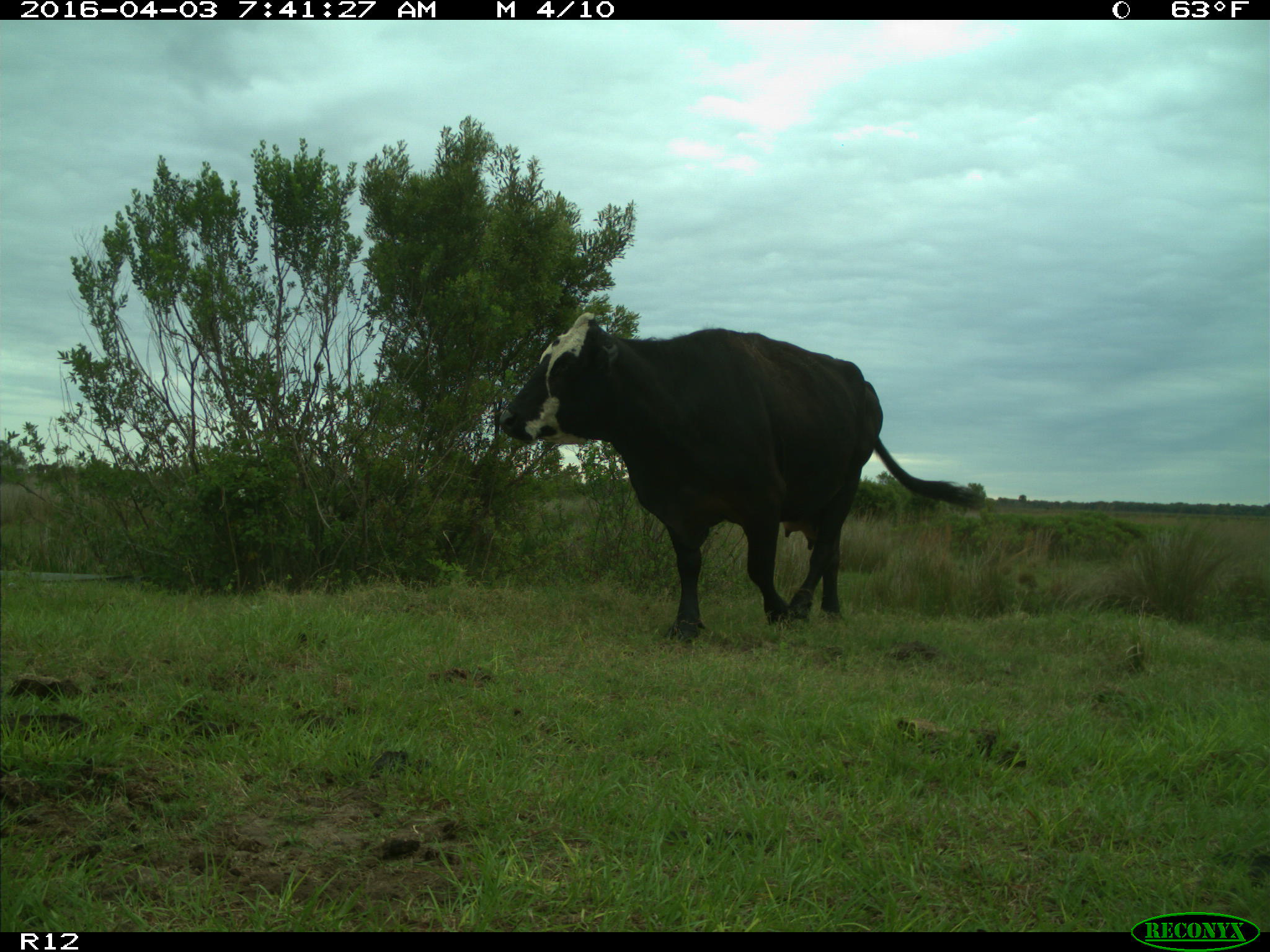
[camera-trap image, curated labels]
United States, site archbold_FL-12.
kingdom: Animalia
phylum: Chordata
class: Mammalia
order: Artiodactyla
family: Bovidae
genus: Bos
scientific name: Bos taurus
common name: domestic cow